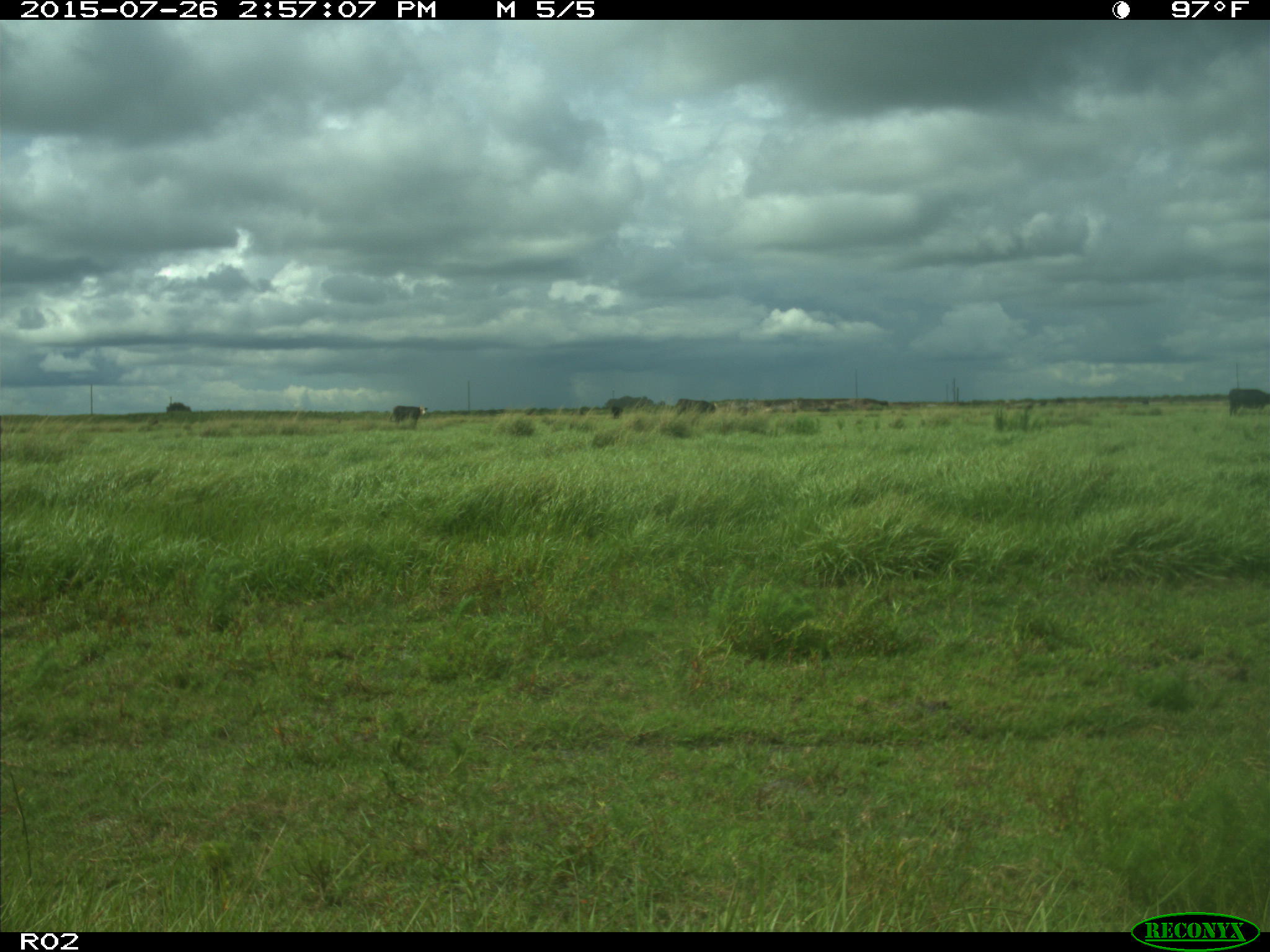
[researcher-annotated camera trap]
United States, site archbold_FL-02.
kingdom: Animalia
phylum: Chordata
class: Mammalia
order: Artiodactyla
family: Bovidae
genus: Bos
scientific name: Bos taurus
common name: domestic cow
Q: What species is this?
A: Bos taurus (domestic cow).